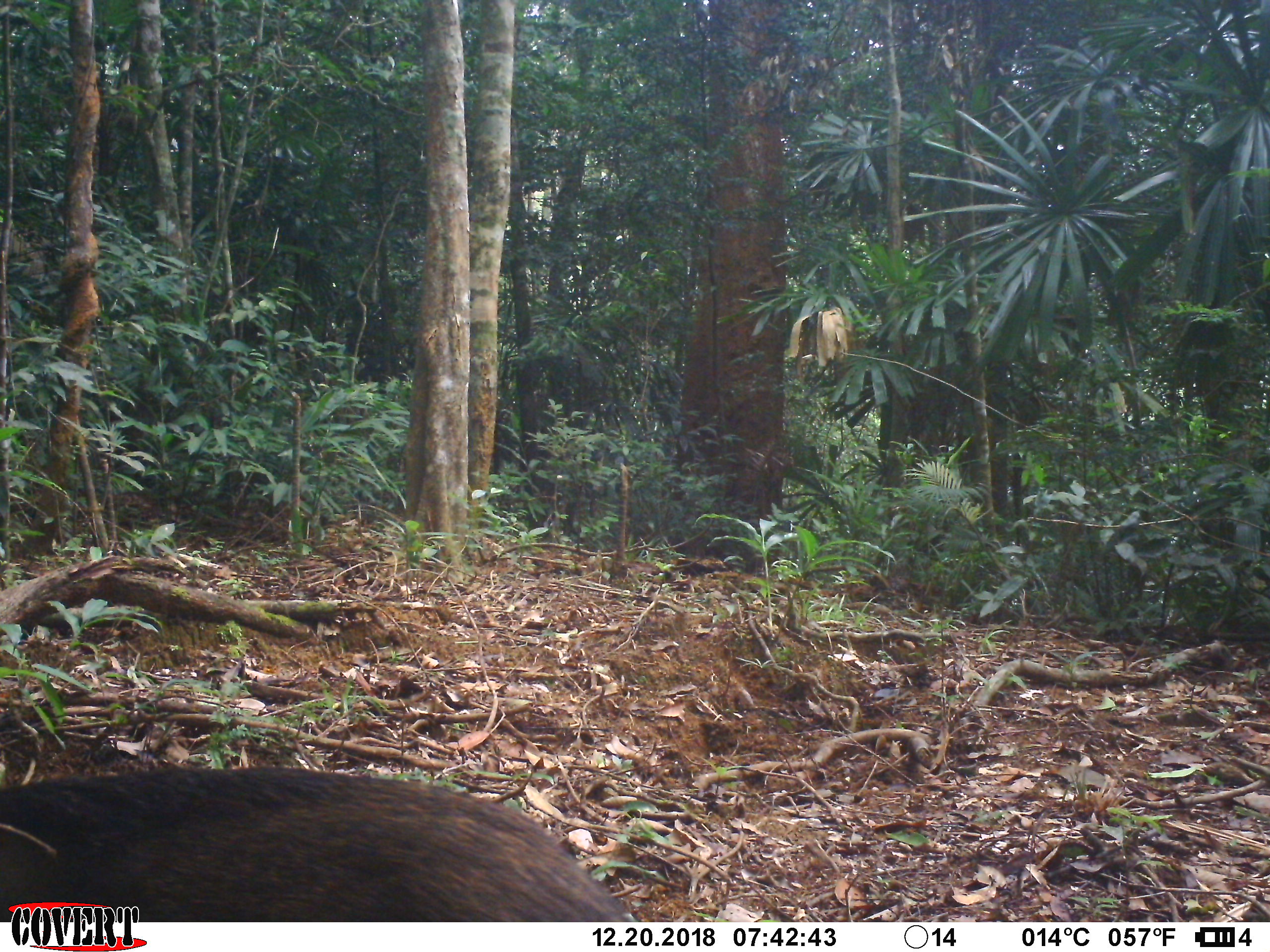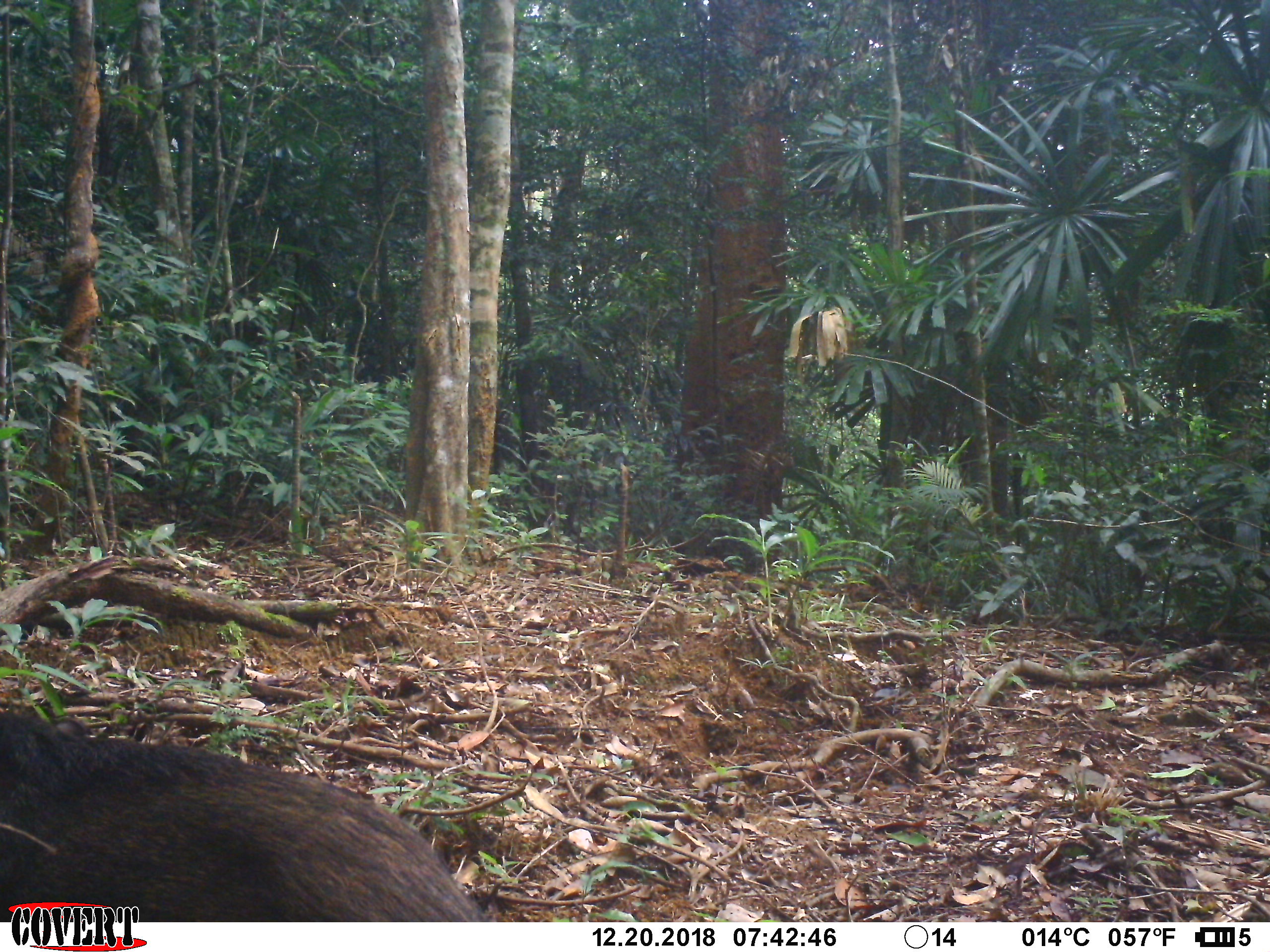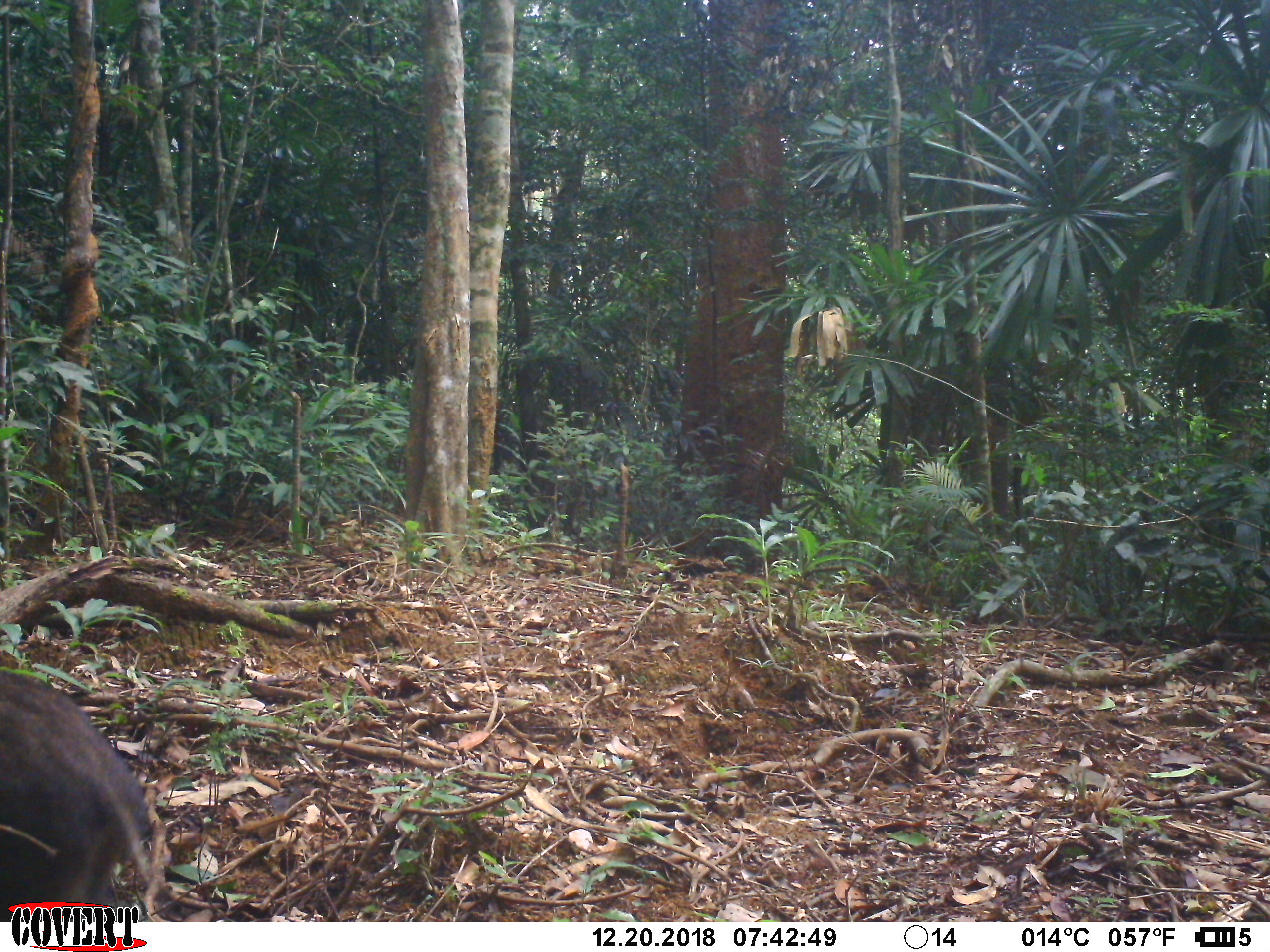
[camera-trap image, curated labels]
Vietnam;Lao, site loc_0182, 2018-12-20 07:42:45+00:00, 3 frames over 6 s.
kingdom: Animalia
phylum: Chordata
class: Mammalia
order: Artiodactyla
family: Suidae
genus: Sus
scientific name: Sus scrofa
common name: eurasian wild pig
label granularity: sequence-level